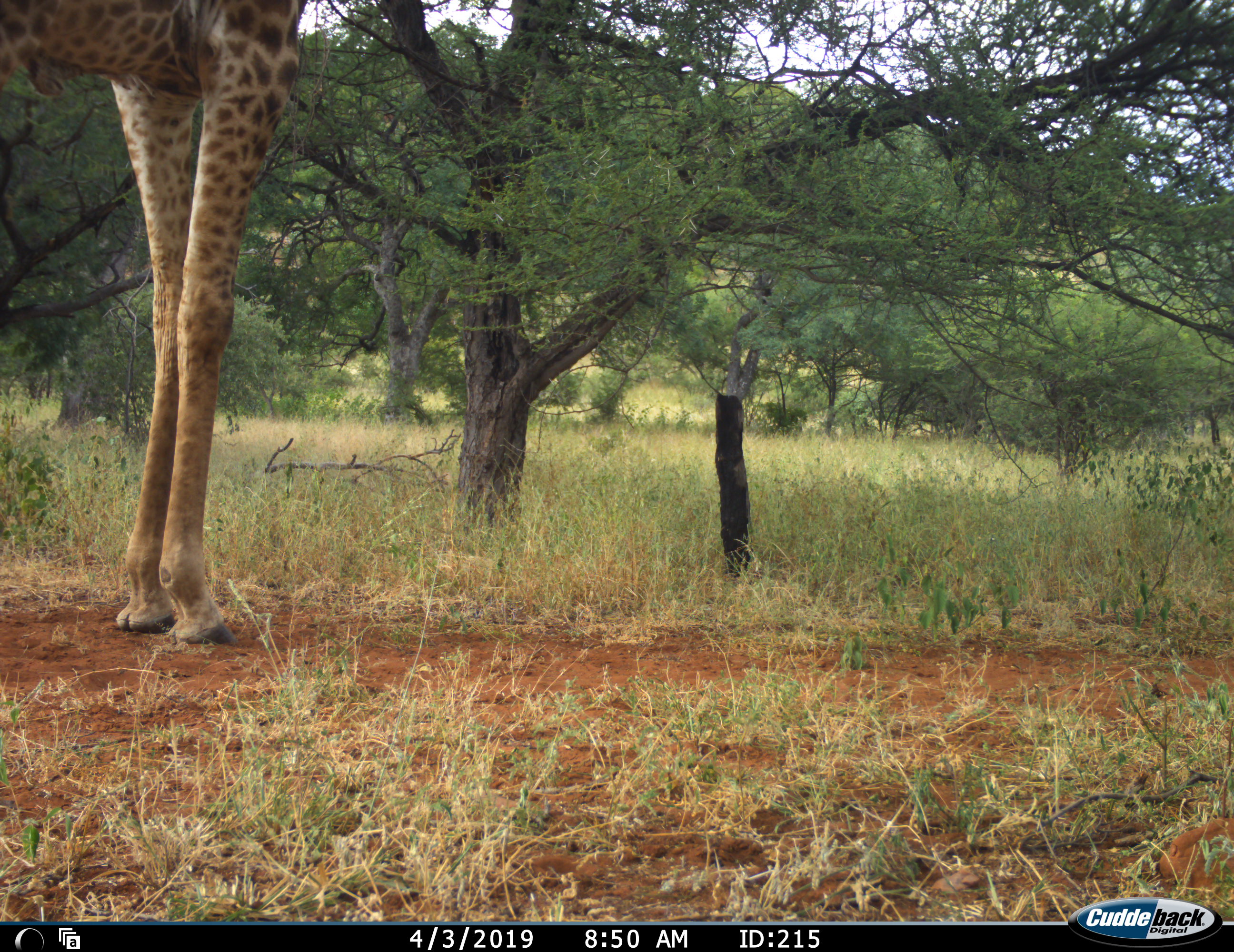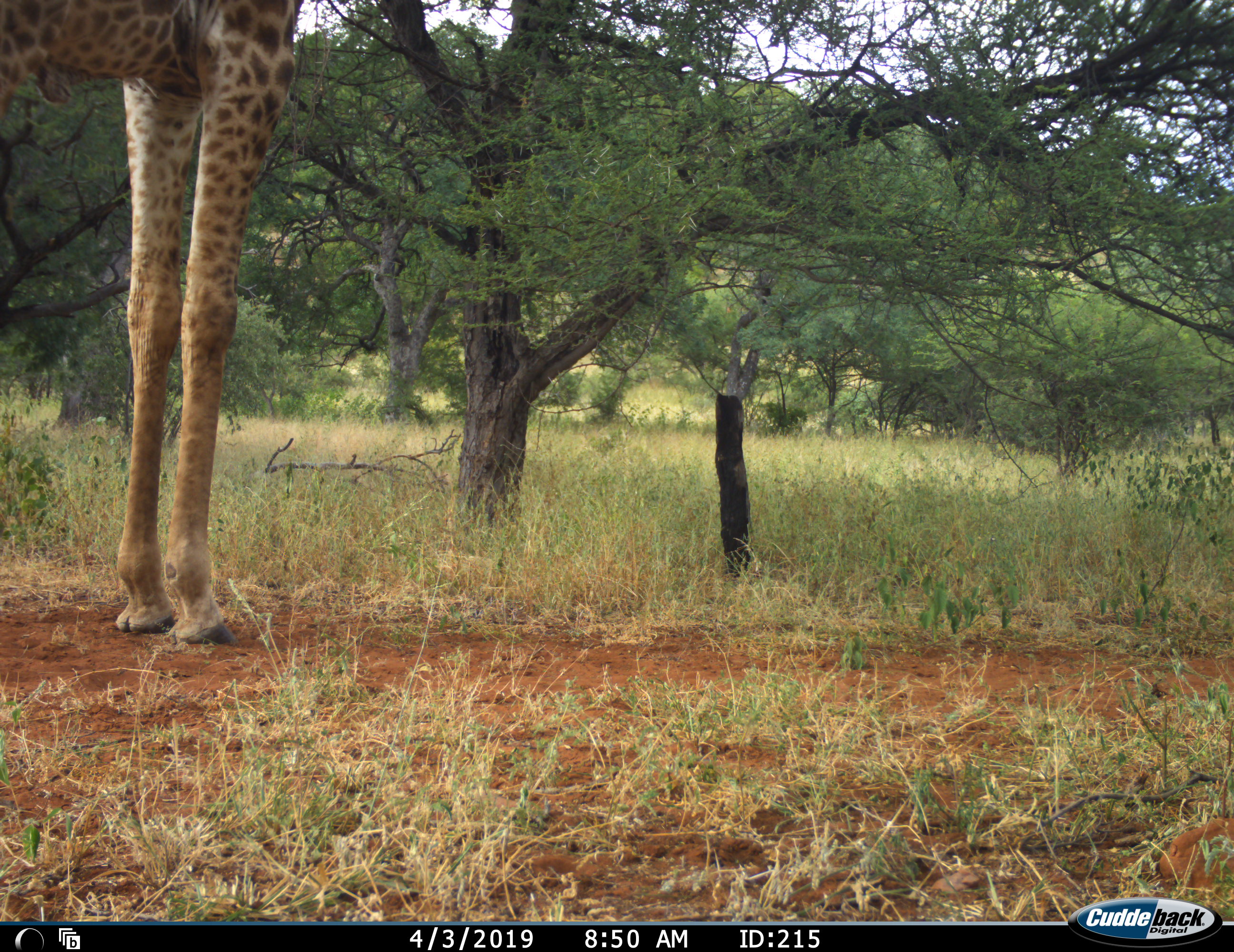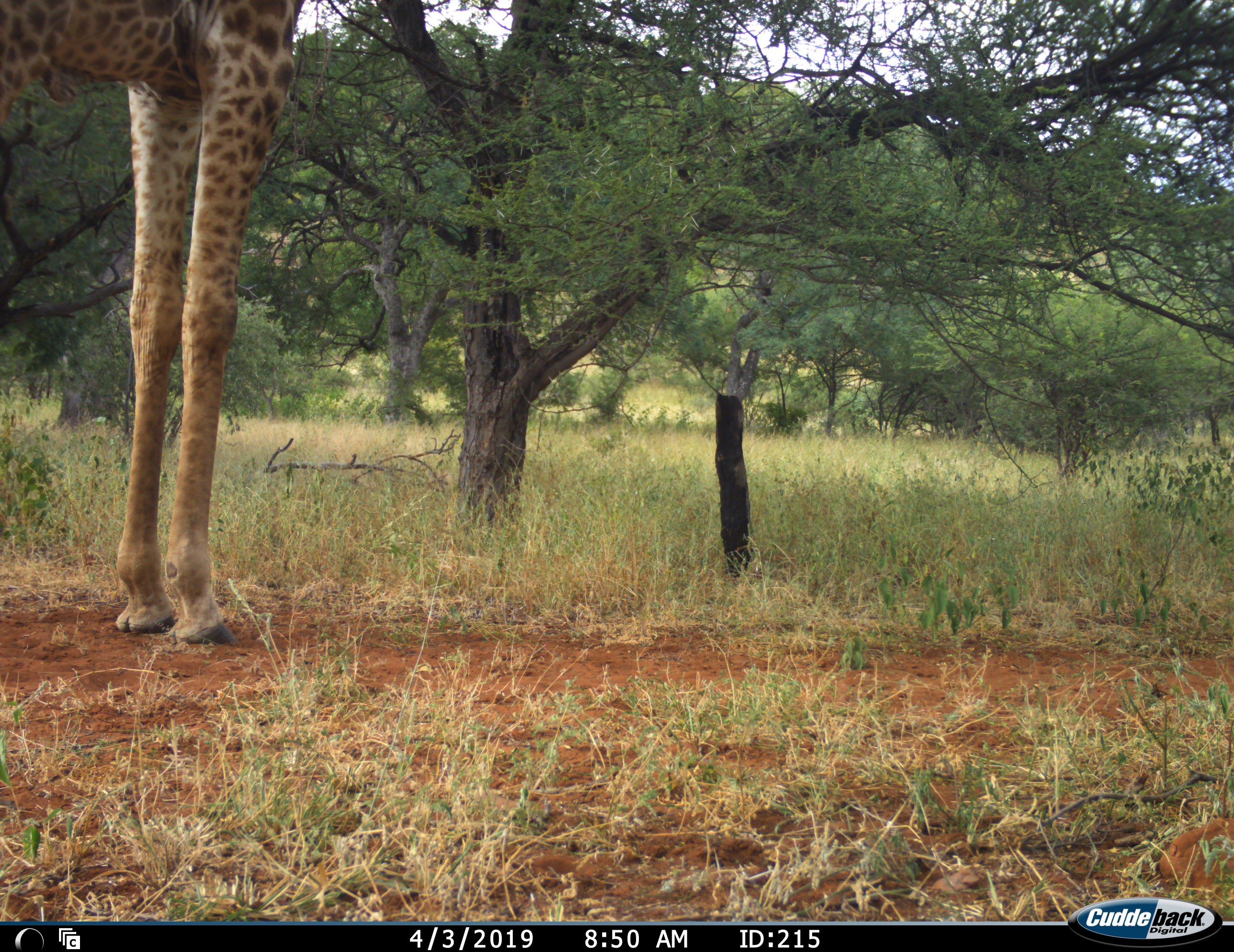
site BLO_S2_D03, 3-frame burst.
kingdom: Animalia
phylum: Chordata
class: Mammalia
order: Artiodactyla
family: Giraffidae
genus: Giraffa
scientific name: Giraffa camelopardalis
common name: giraffe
Giraffe (Giraffa camelopardalis), count 1. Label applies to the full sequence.